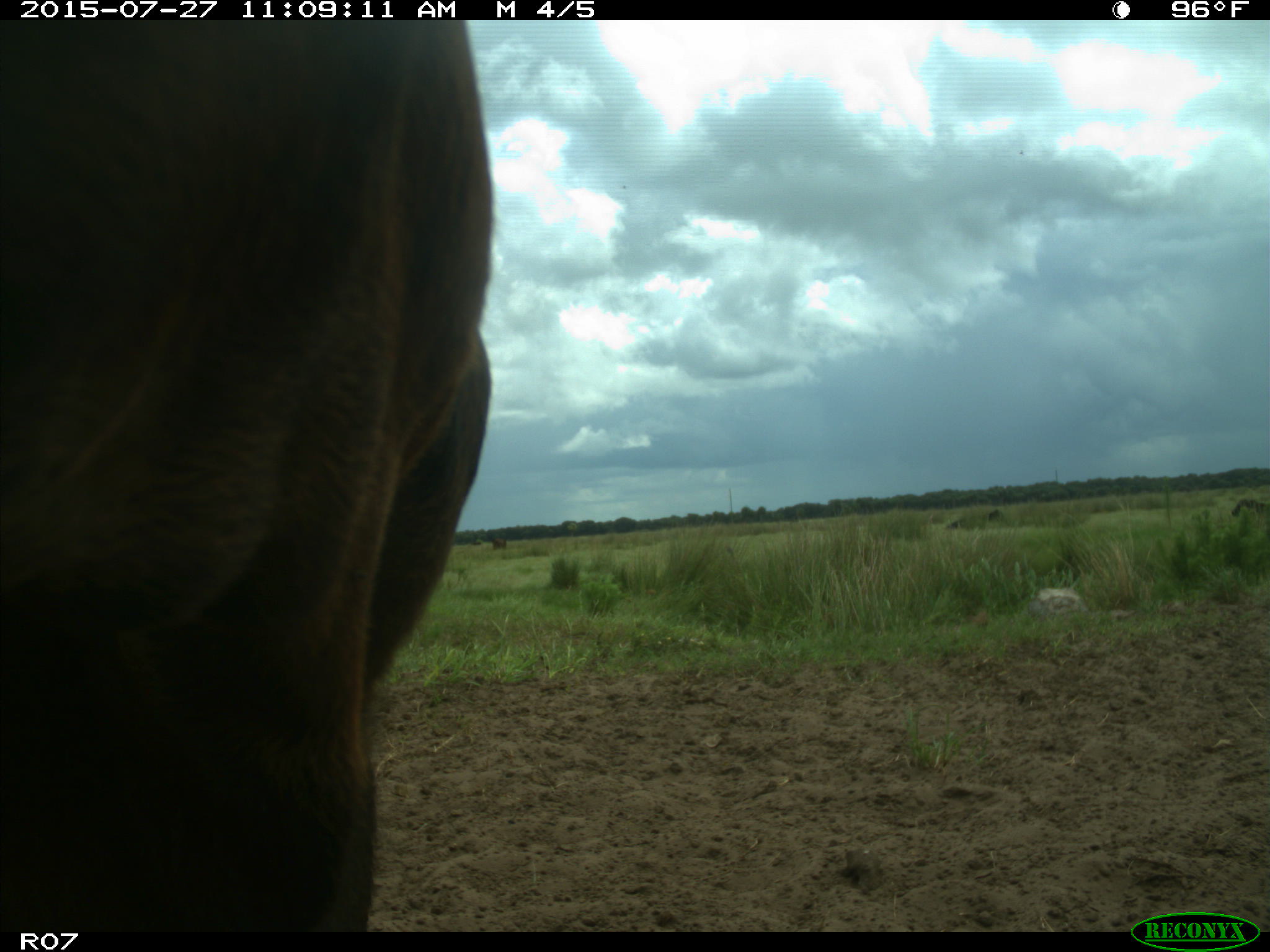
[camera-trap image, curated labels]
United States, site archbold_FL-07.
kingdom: Animalia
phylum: Chordata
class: Mammalia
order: Artiodactyla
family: Bovidae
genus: Bos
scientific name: Bos taurus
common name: domestic cow